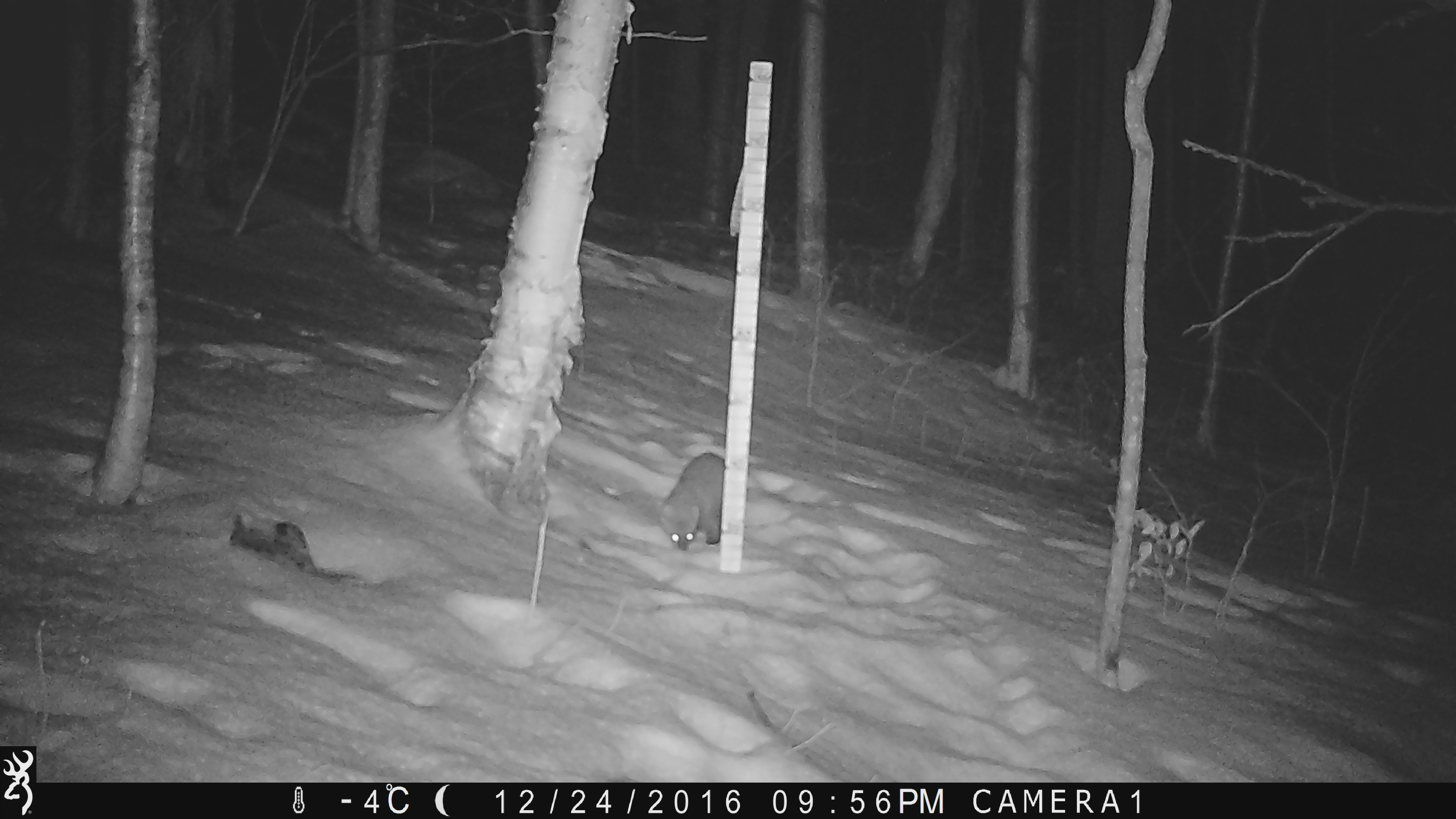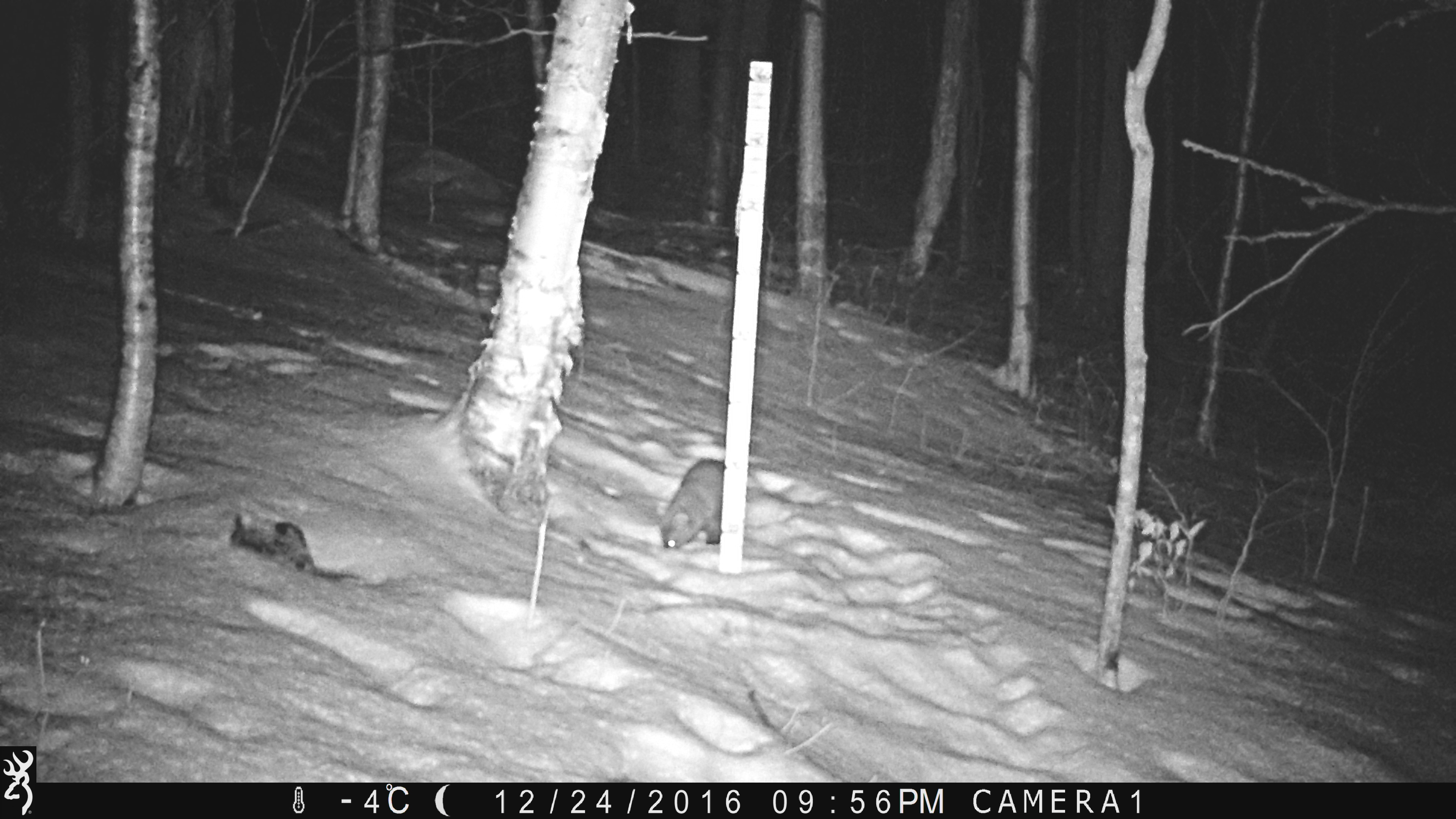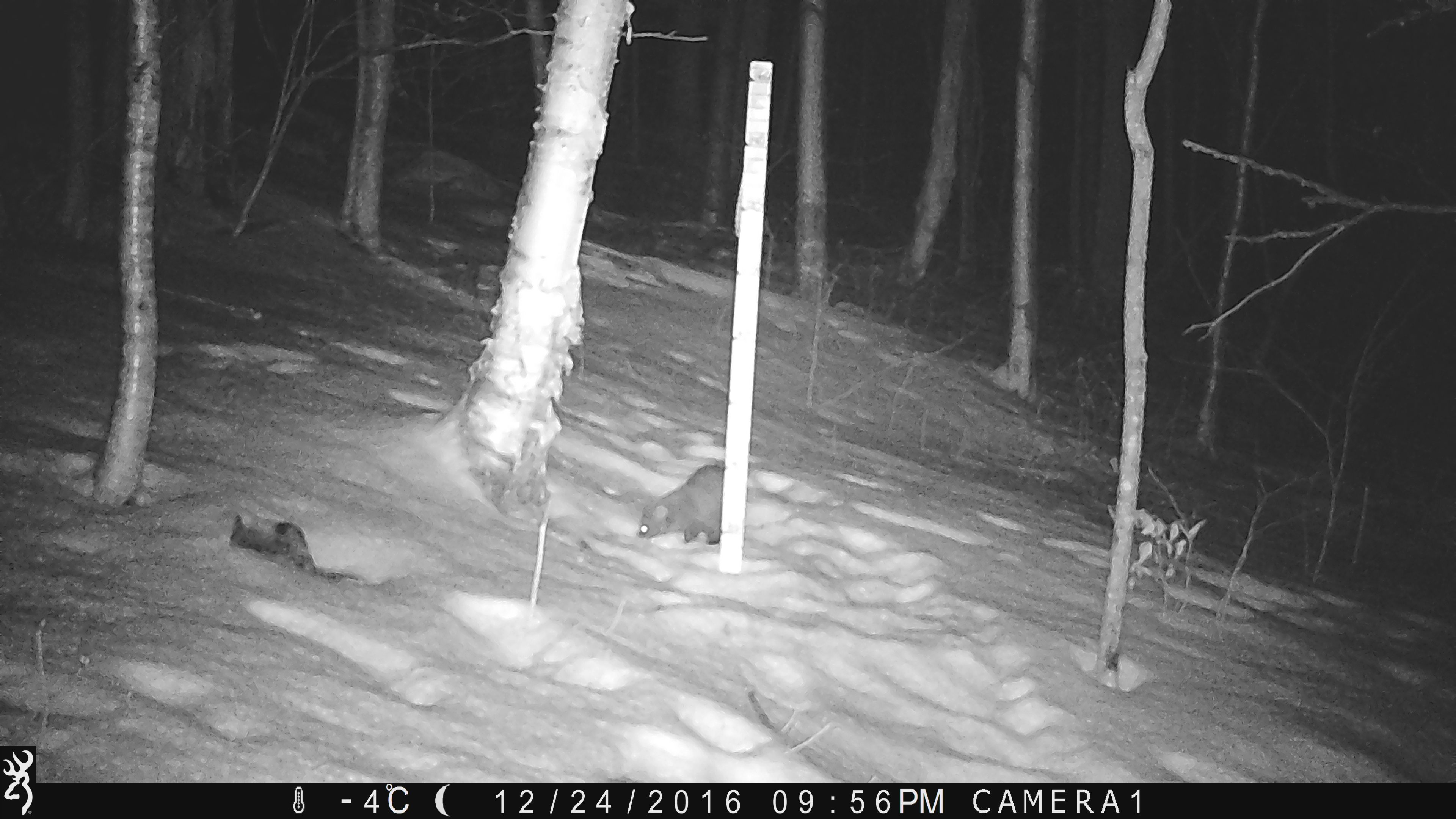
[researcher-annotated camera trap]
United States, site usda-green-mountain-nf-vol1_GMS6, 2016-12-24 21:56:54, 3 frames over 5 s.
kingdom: Animalia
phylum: Chordata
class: Mammalia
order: Carnivora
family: Mustelidae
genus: Pekania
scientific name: Pekania pennanti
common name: fisher